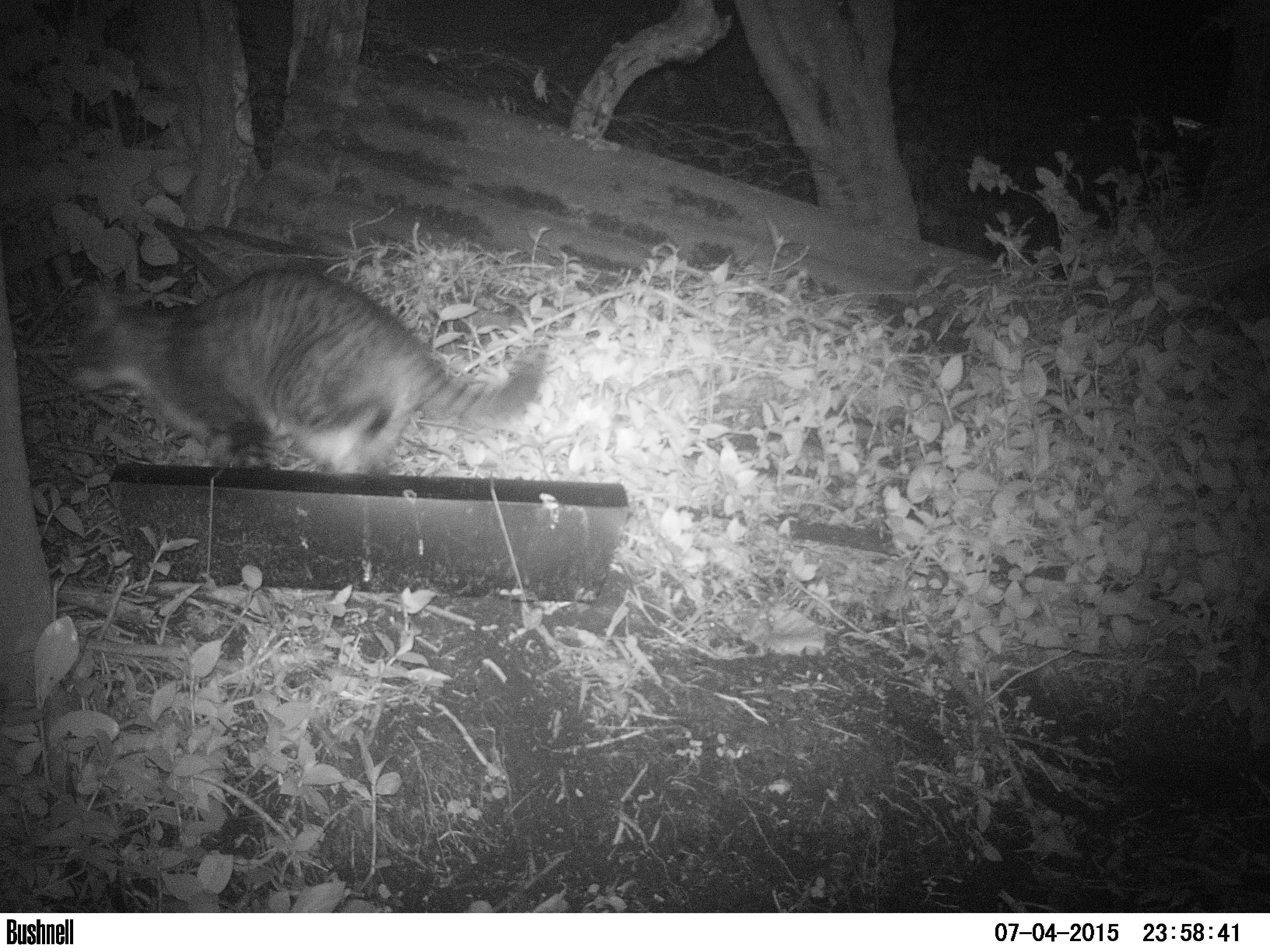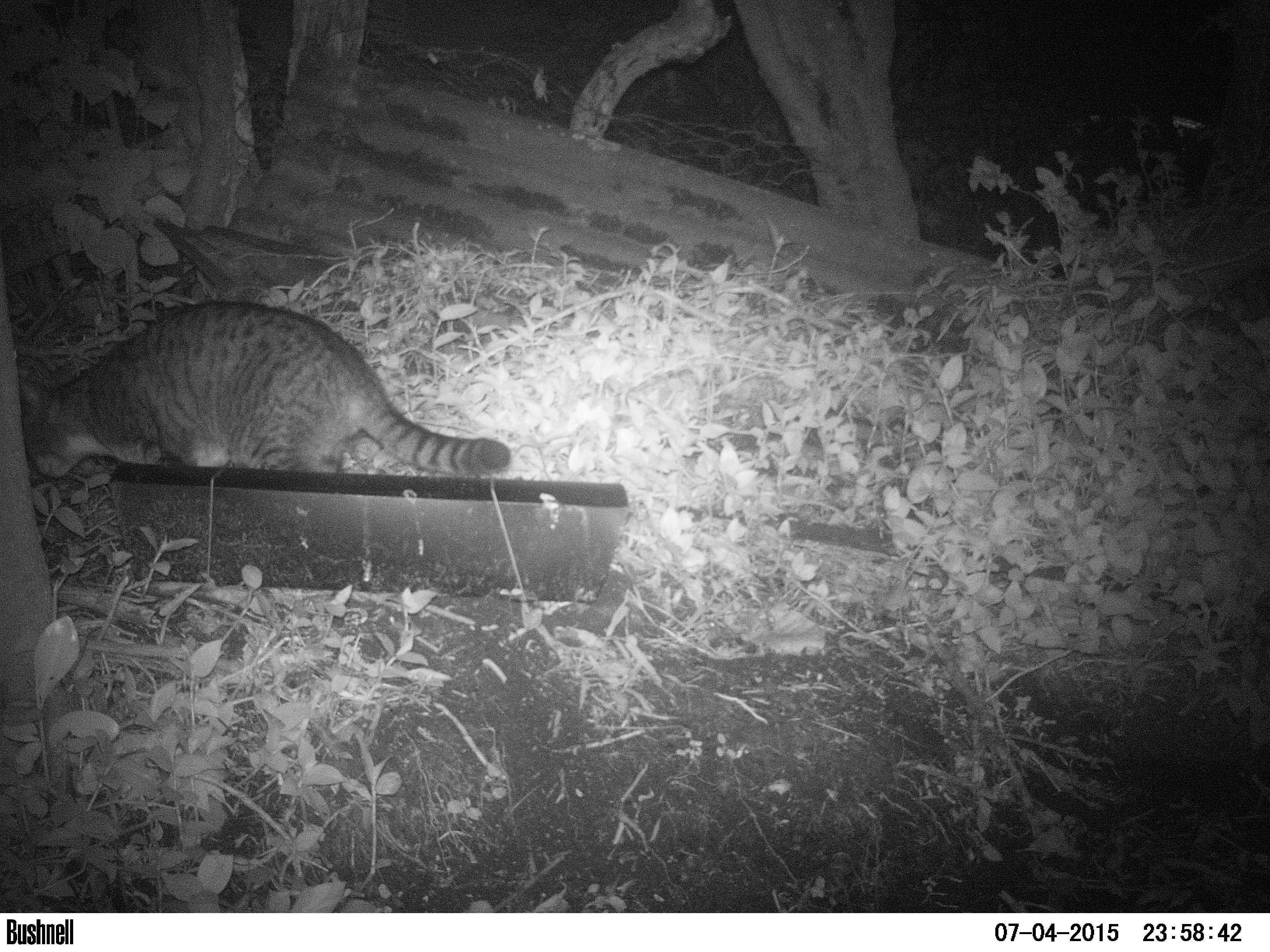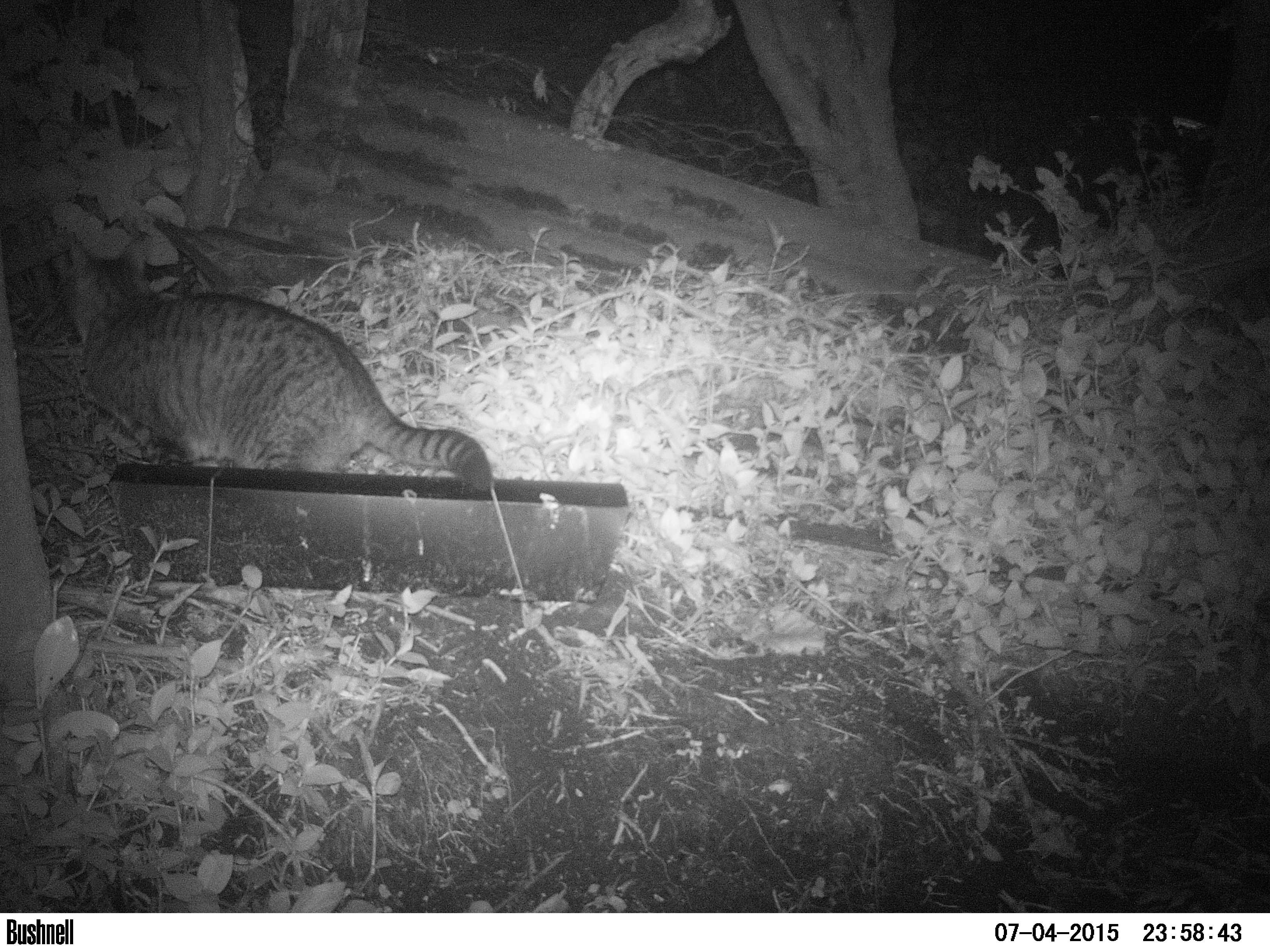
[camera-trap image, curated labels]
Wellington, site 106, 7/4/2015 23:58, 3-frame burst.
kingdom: Animalia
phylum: Chordata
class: Mammalia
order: Carnivora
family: Felidae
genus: Felis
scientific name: Felis catus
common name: cat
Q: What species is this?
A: Cat (Felis catus).